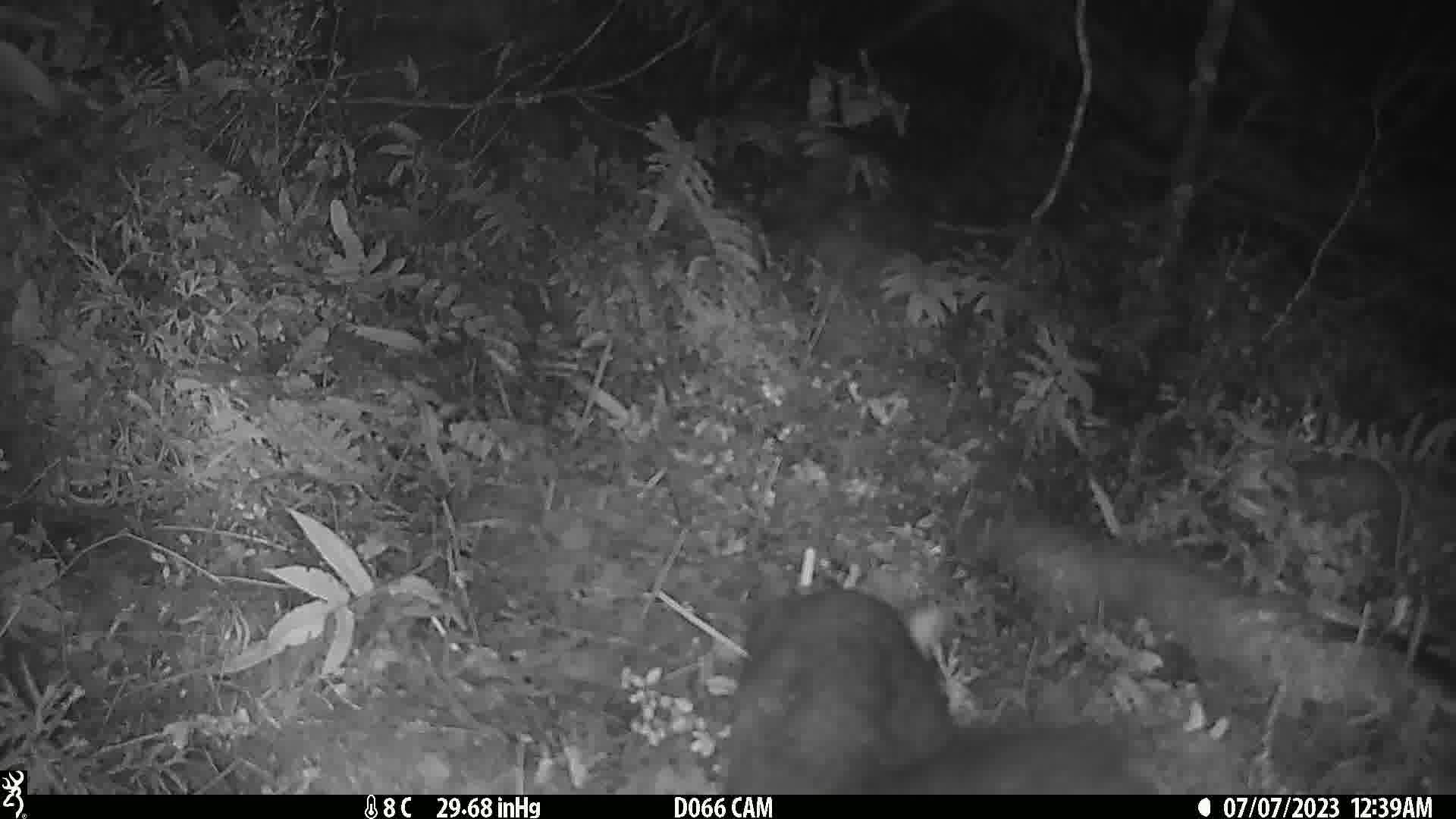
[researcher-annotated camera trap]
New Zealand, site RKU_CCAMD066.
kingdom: Animalia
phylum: Chordata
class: Mammalia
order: Diprotodontia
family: Phalangeridae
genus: Trichosurus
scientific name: Trichosurus vulpecula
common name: common brushtail possum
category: possum